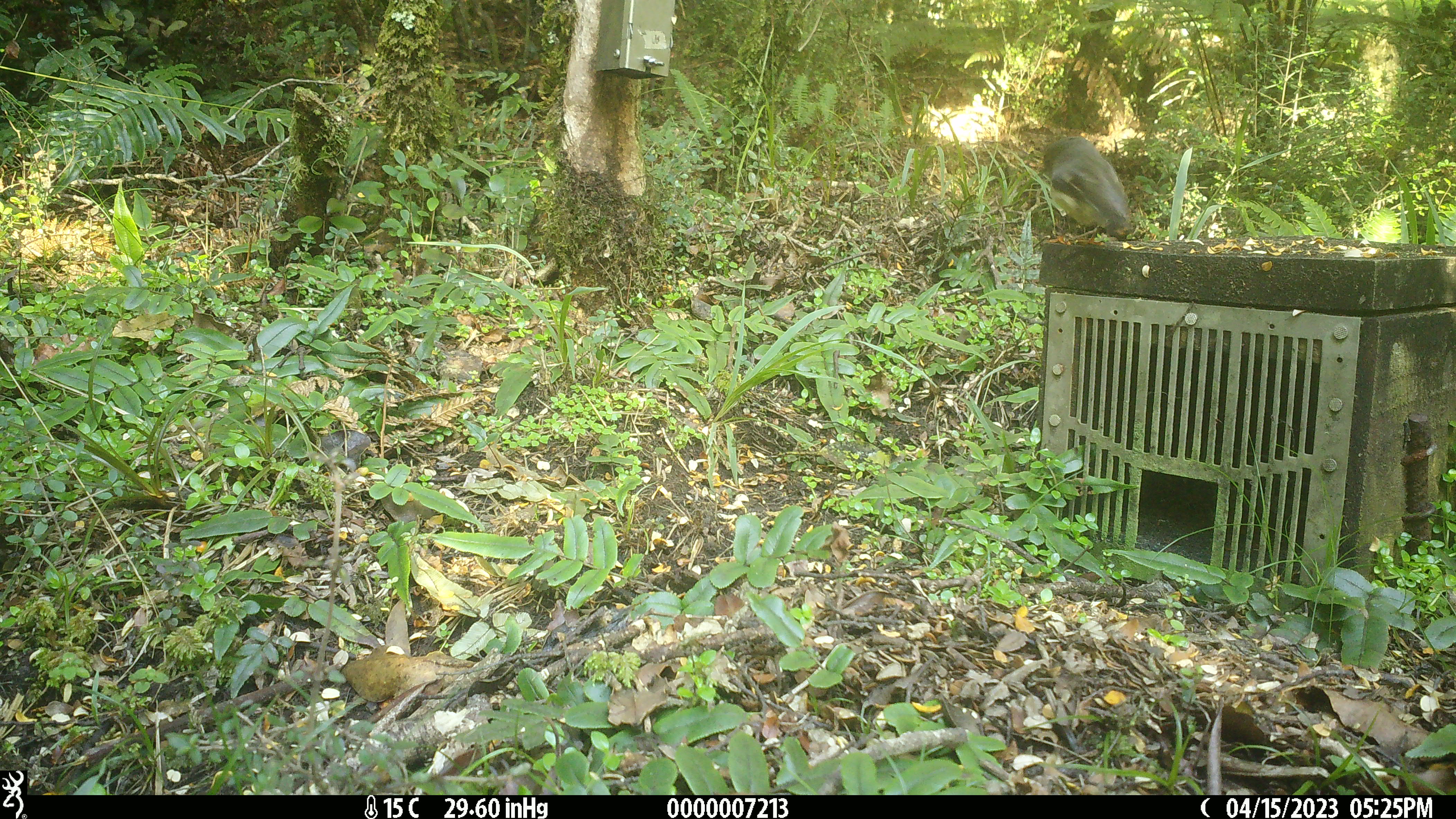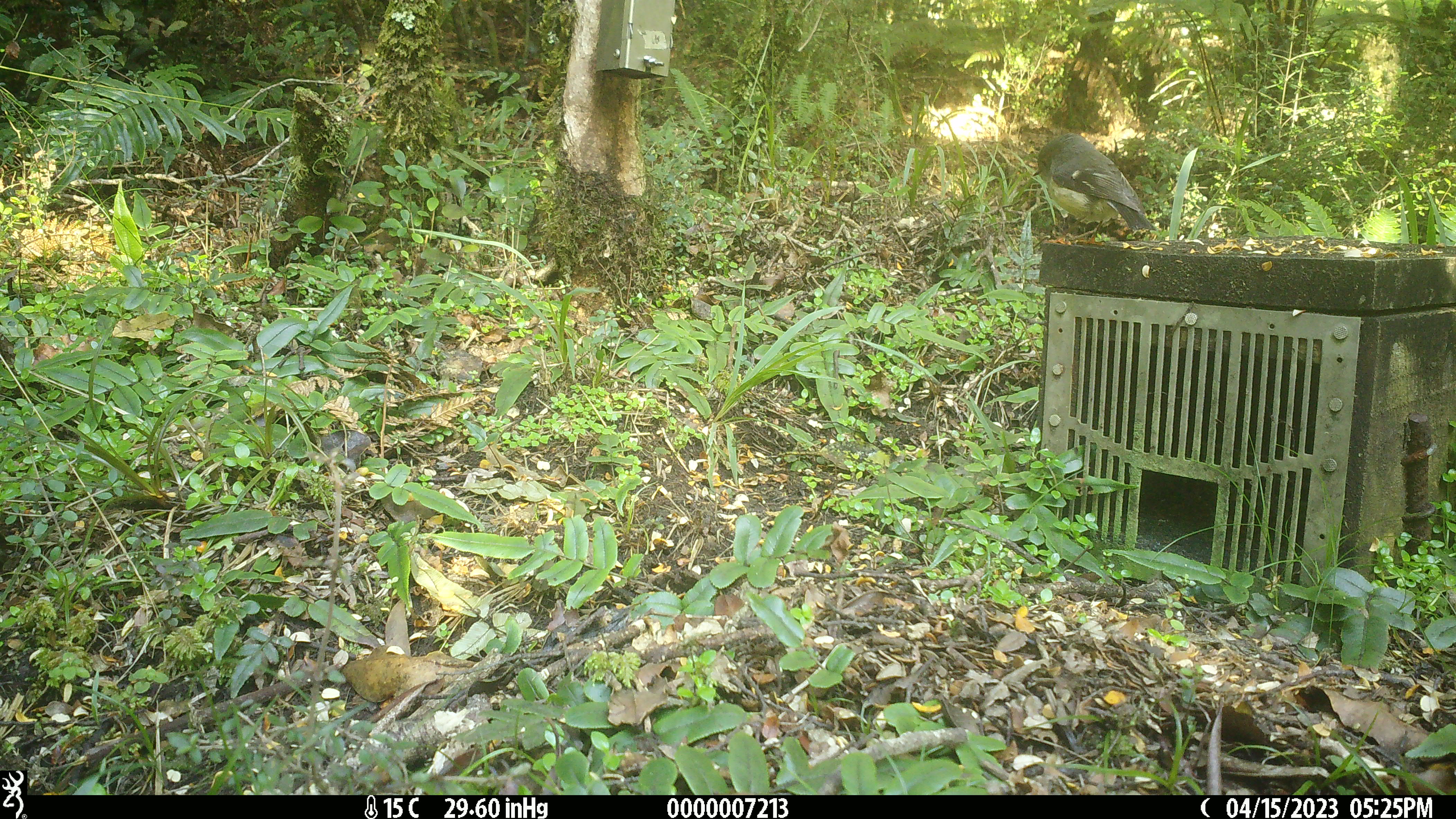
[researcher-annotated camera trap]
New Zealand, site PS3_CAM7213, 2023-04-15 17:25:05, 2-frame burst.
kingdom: Animalia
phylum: Chordata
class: Aves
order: Passeriformes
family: Petroicidae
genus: Petroica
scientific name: Petroica macrocephala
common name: tomtit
Tomtit (Petroica macrocephala).